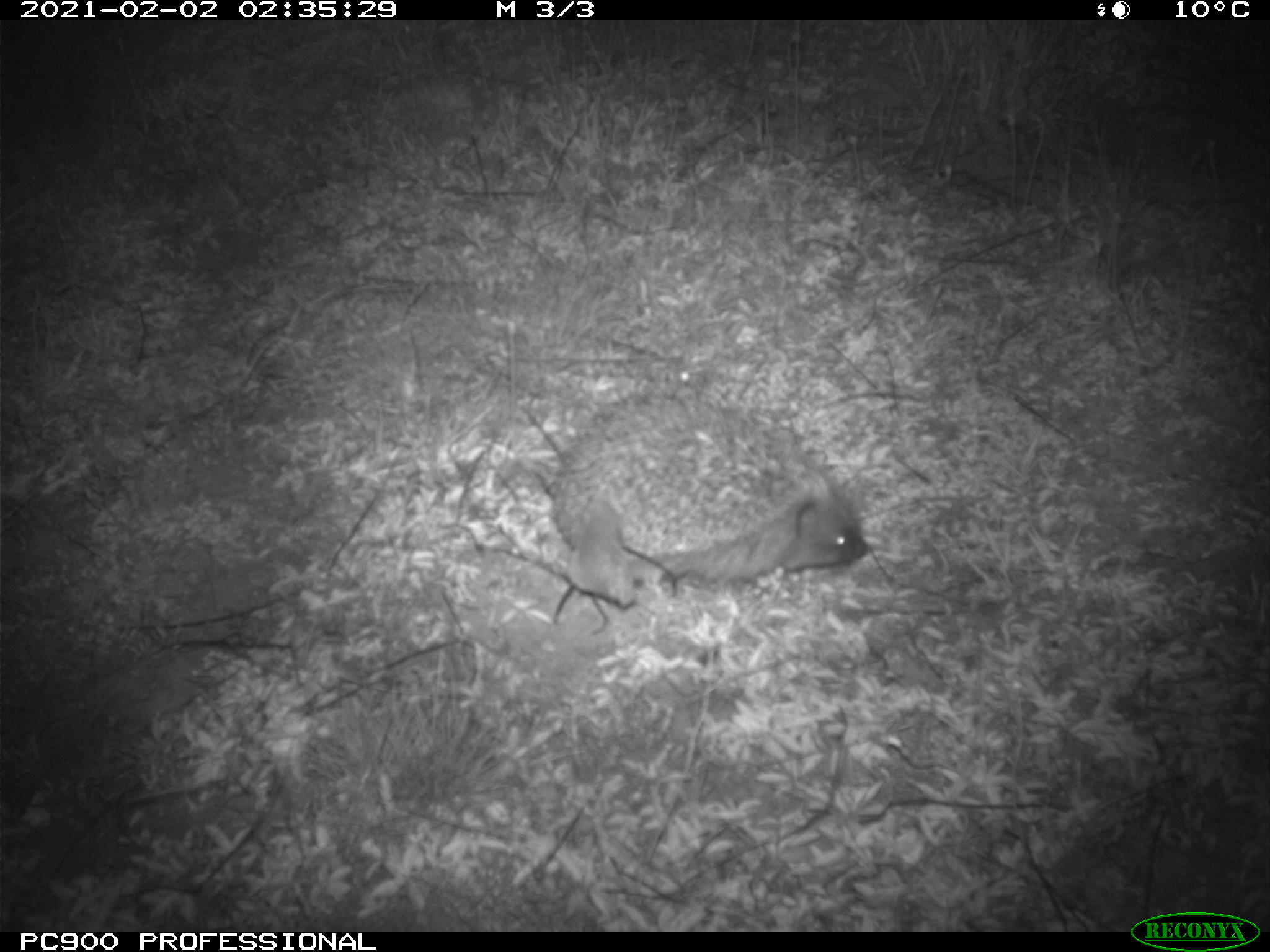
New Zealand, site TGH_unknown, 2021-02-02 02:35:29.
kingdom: Animalia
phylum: Chordata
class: Mammalia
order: Eulipotyphla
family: Erinaceidae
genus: Erinaceus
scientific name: Erinaceus europaeus europaeus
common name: european hedgehog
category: hedgehog